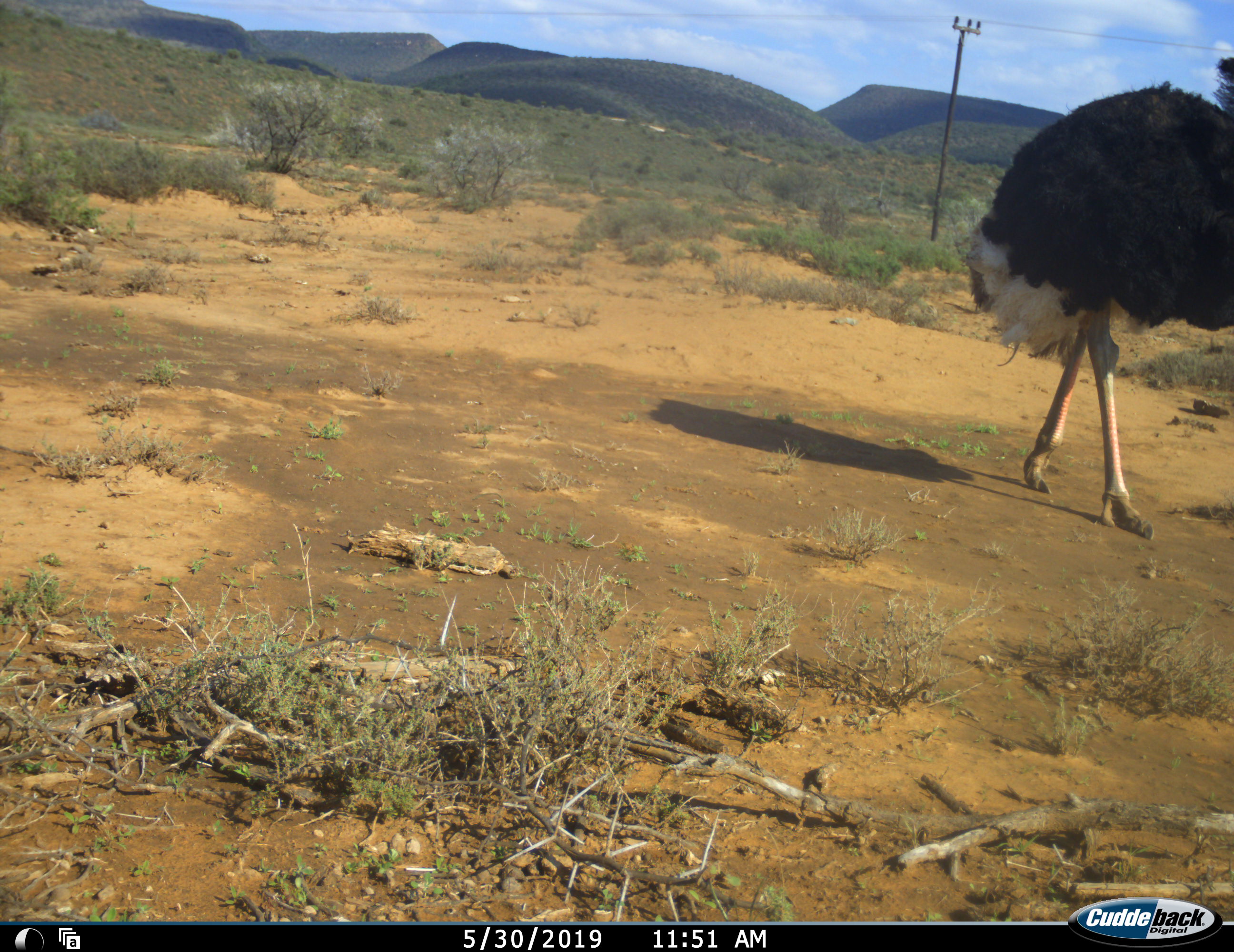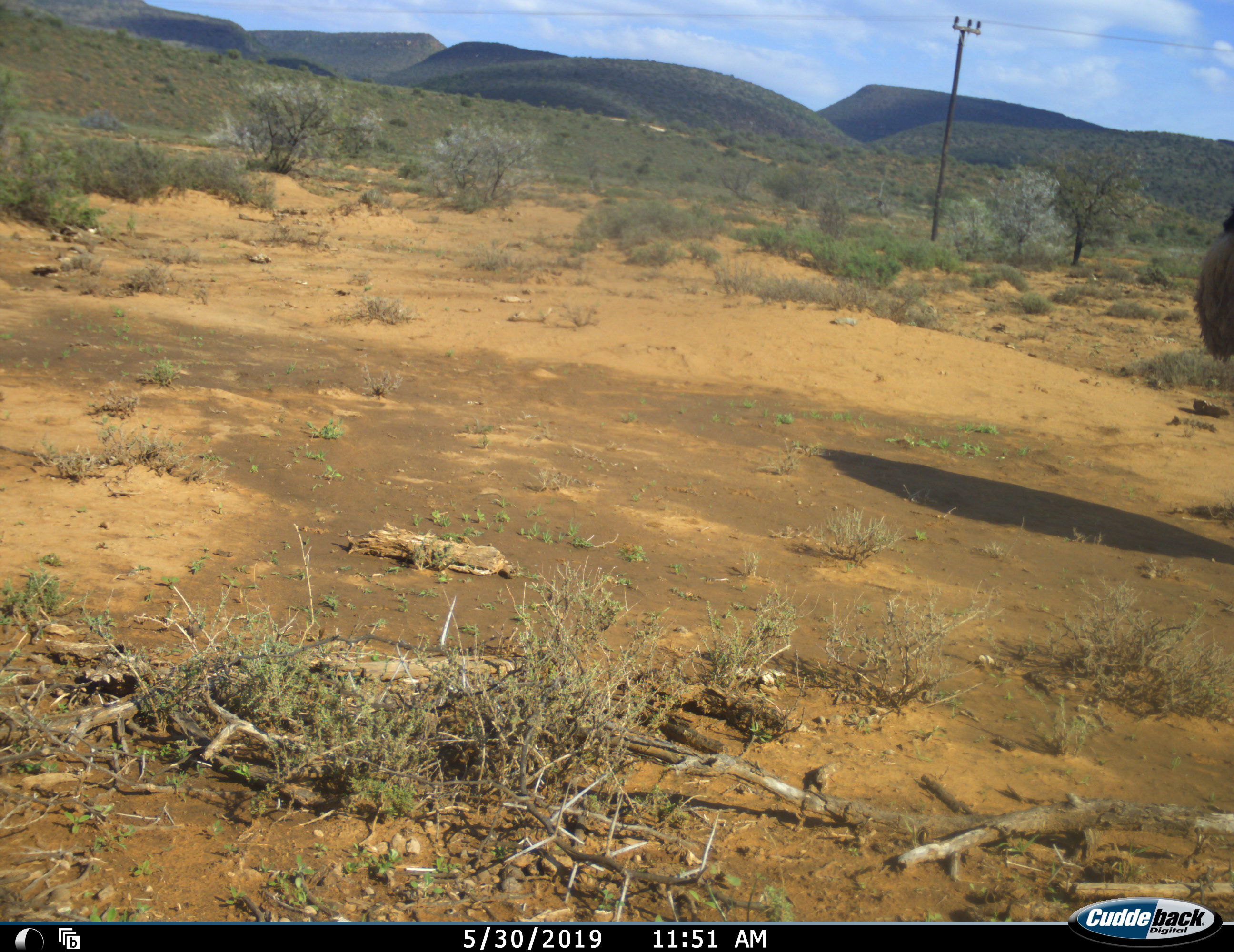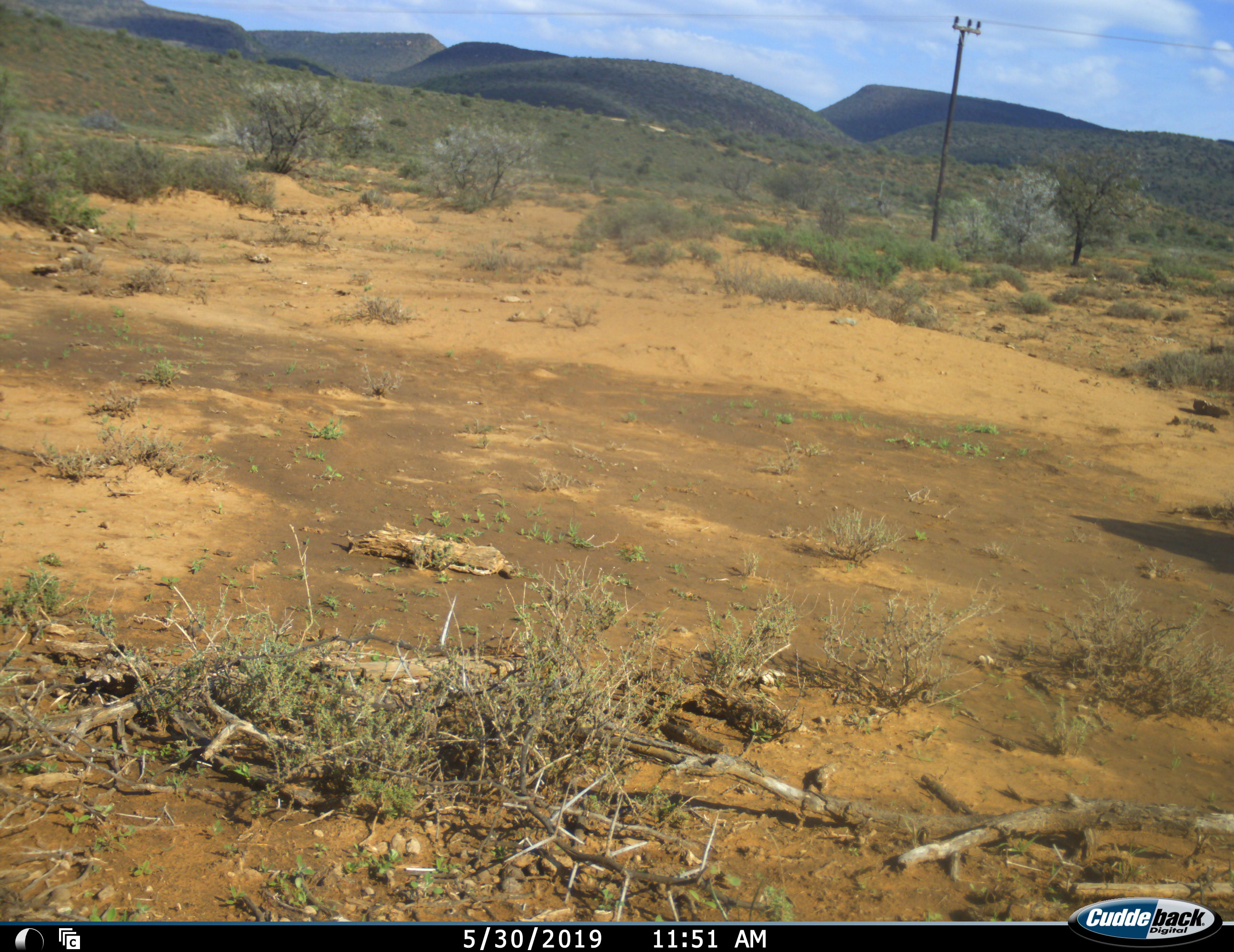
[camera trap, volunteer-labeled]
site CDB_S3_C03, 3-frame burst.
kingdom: Animalia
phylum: Chordata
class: Aves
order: Struthioniformes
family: Struthionidae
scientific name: Struthionidae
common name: ostrich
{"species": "ostrich (Struthionidae)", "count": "1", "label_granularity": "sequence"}